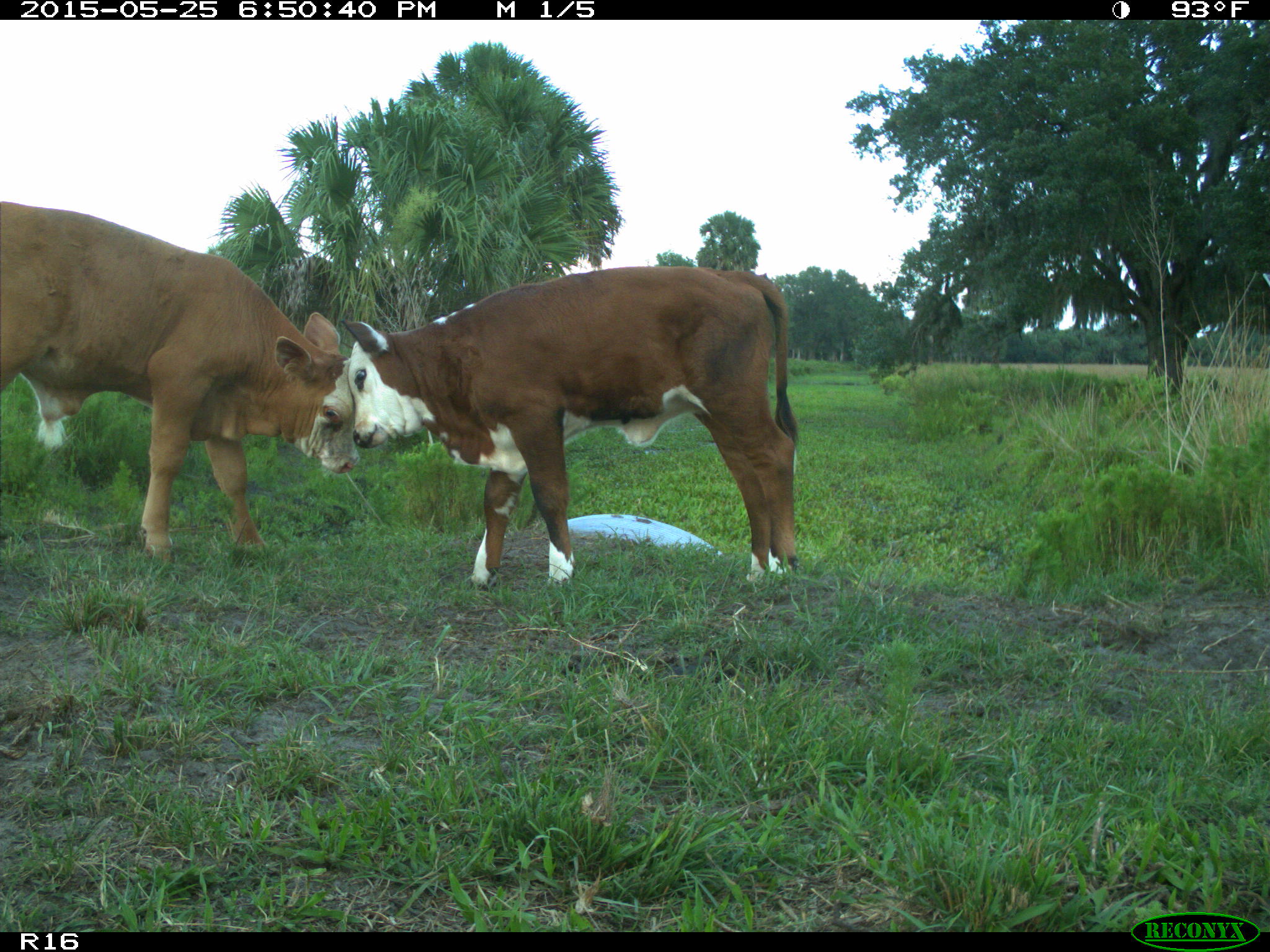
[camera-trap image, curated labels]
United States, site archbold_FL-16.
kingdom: Animalia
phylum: Chordata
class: Mammalia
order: Artiodactyla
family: Bovidae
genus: Bos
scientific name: Bos taurus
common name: domestic cow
Bos taurus (domestic cow).